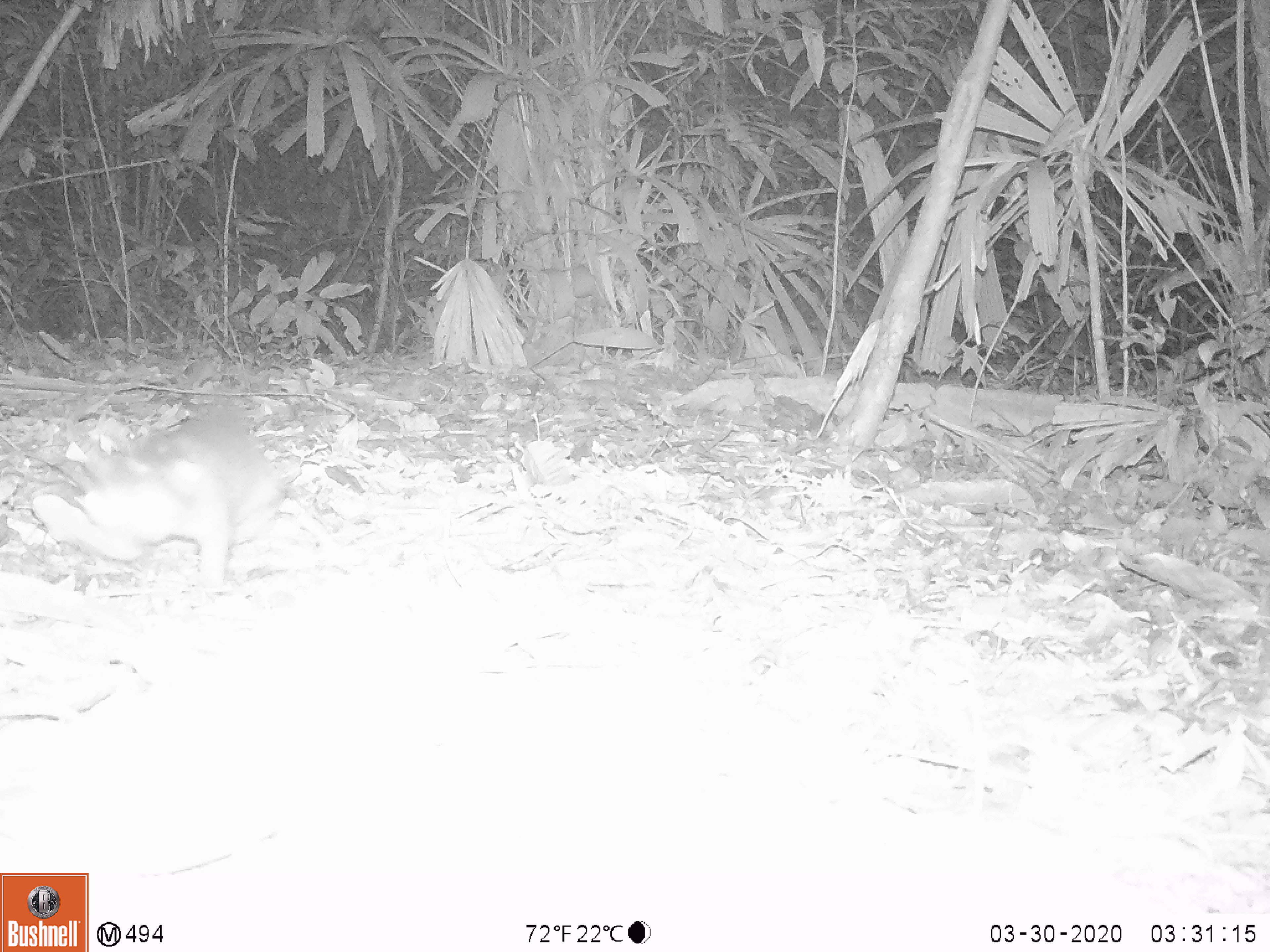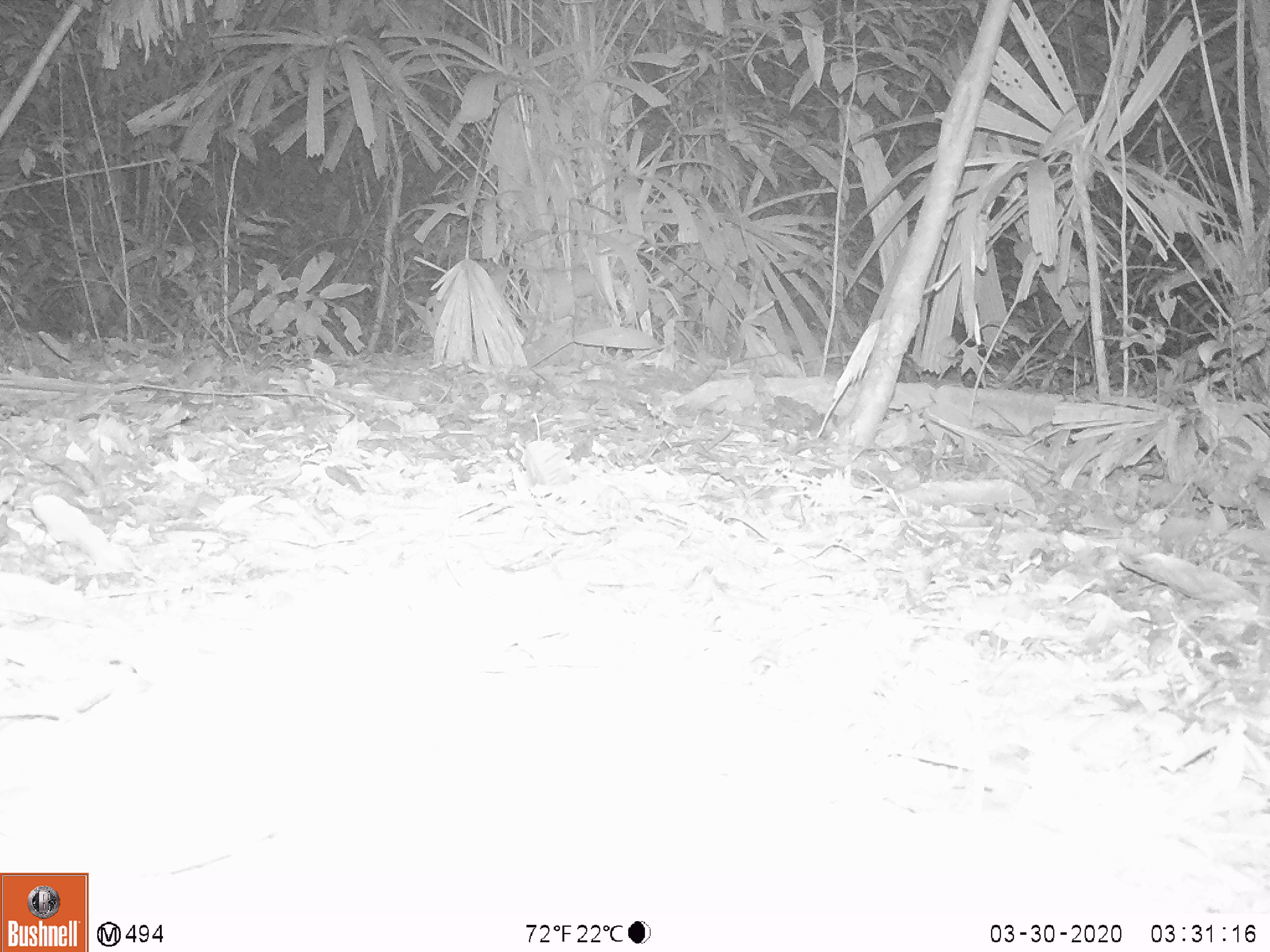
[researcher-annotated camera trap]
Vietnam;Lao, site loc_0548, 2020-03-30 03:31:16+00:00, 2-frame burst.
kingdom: Animalia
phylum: Chordata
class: Mammalia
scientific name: Mammalia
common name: mammal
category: unidentified small mammal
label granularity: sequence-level